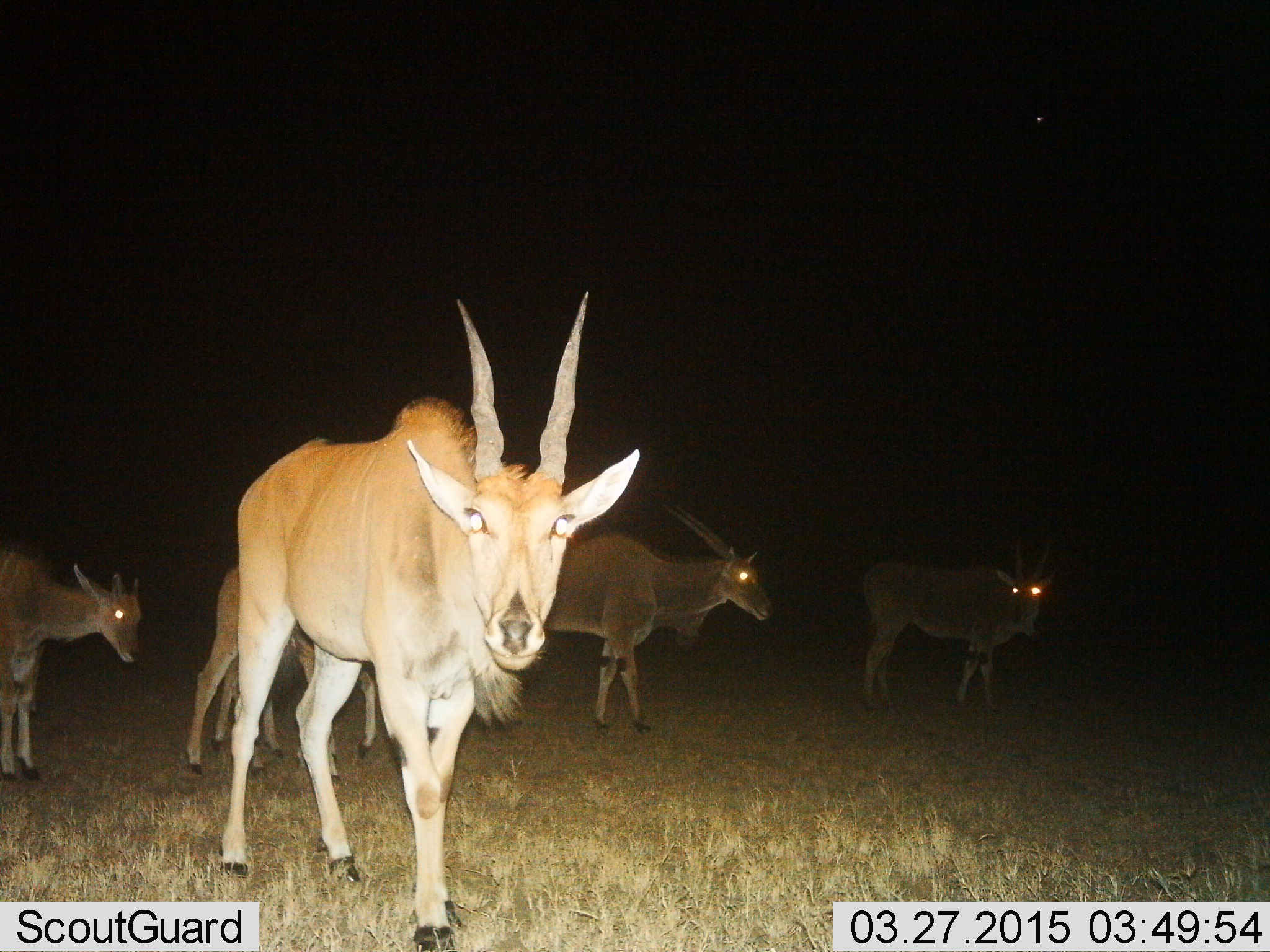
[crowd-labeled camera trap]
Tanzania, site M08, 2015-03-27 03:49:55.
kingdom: Animalia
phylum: Chordata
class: Mammalia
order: Artiodactyla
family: Bovidae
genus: Tragelaphus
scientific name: Tragelaphus oryx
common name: eland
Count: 5.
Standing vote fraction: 100%.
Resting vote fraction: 0%.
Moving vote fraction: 40%.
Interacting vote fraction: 10%.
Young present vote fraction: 40%.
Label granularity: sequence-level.